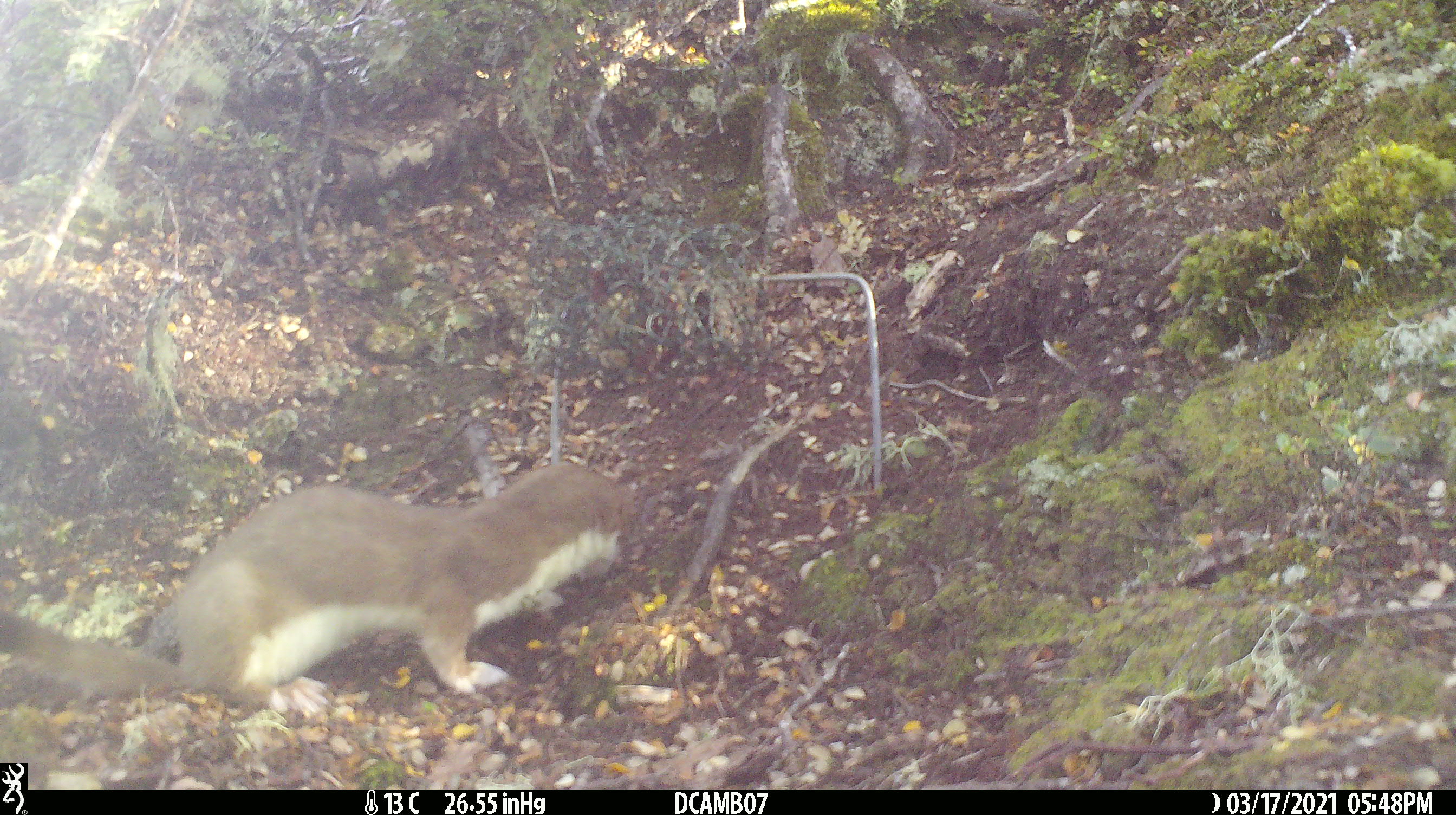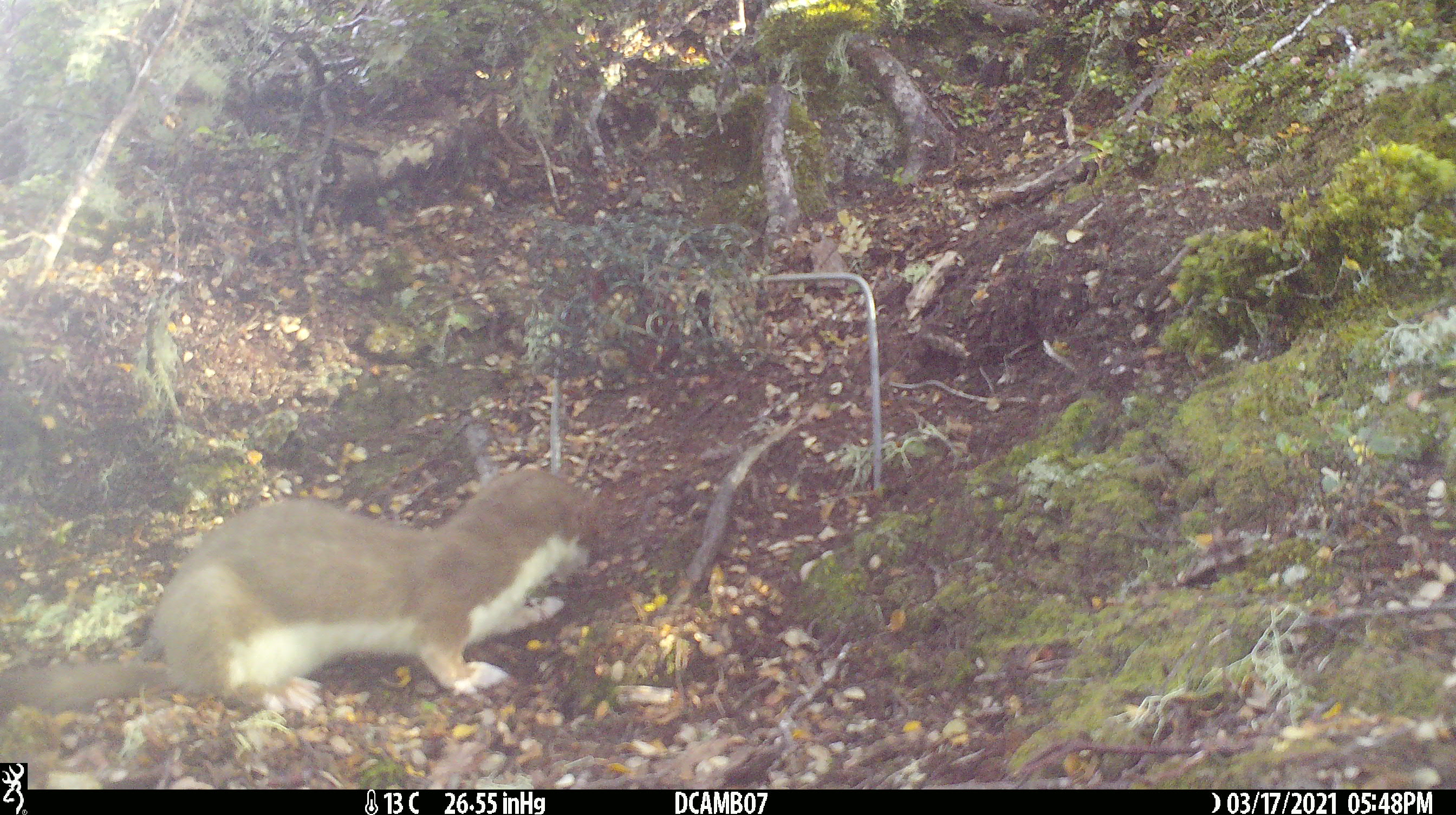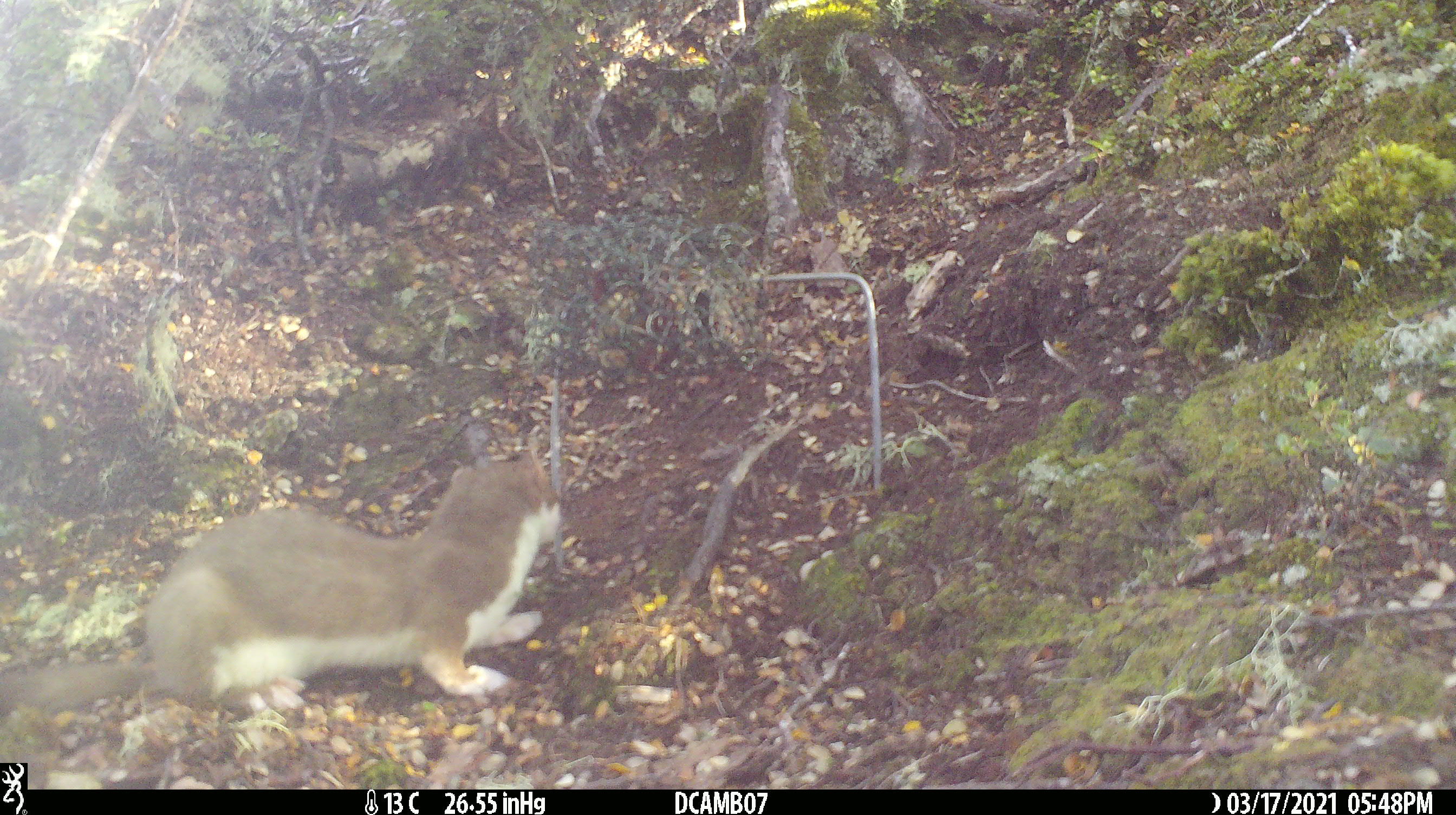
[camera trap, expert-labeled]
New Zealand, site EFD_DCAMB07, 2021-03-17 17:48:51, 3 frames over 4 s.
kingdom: Animalia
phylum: Chordata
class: Mammalia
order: Carnivora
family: Mustelidae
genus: Mustela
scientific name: Mustela erminea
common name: stoat